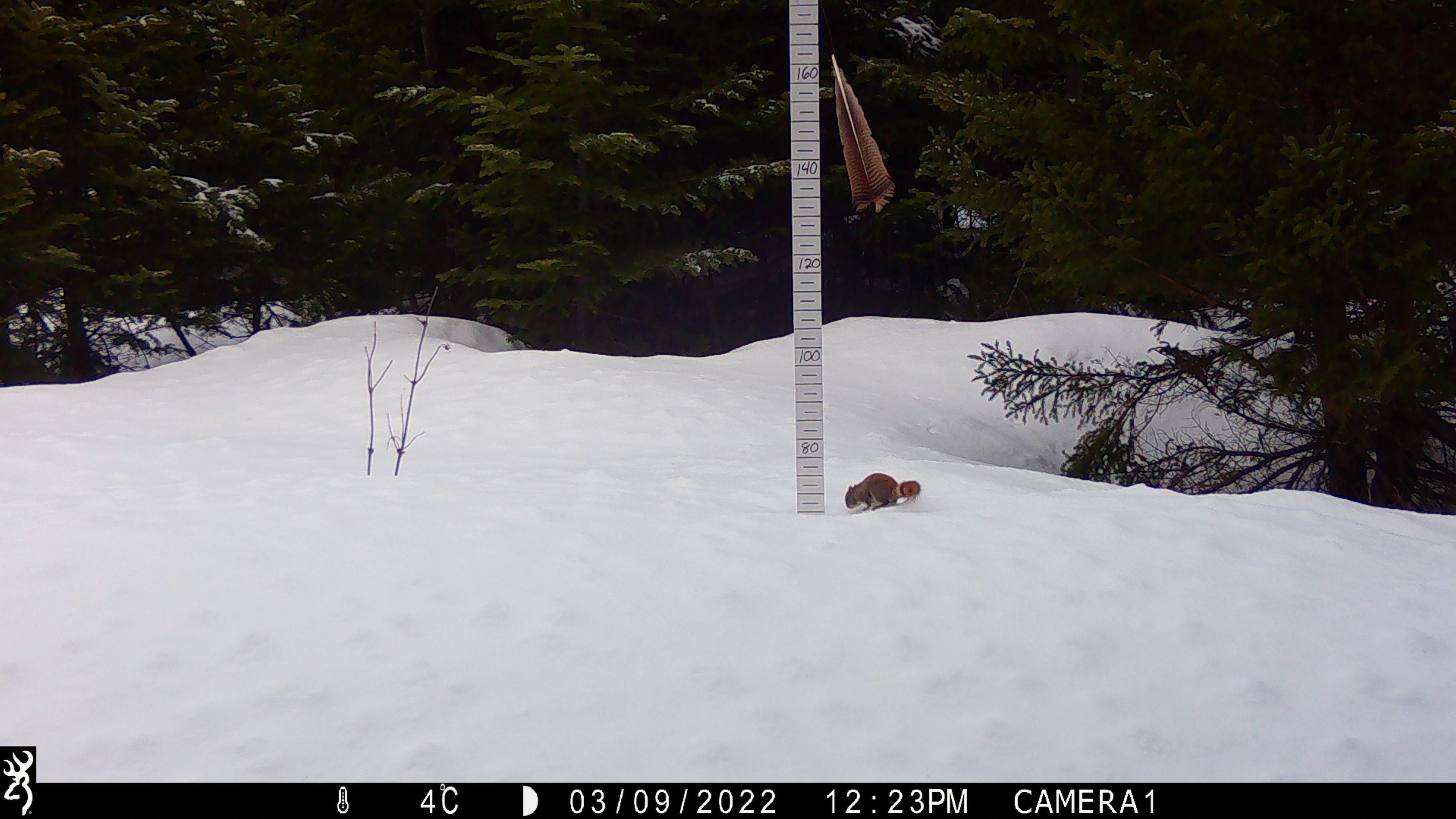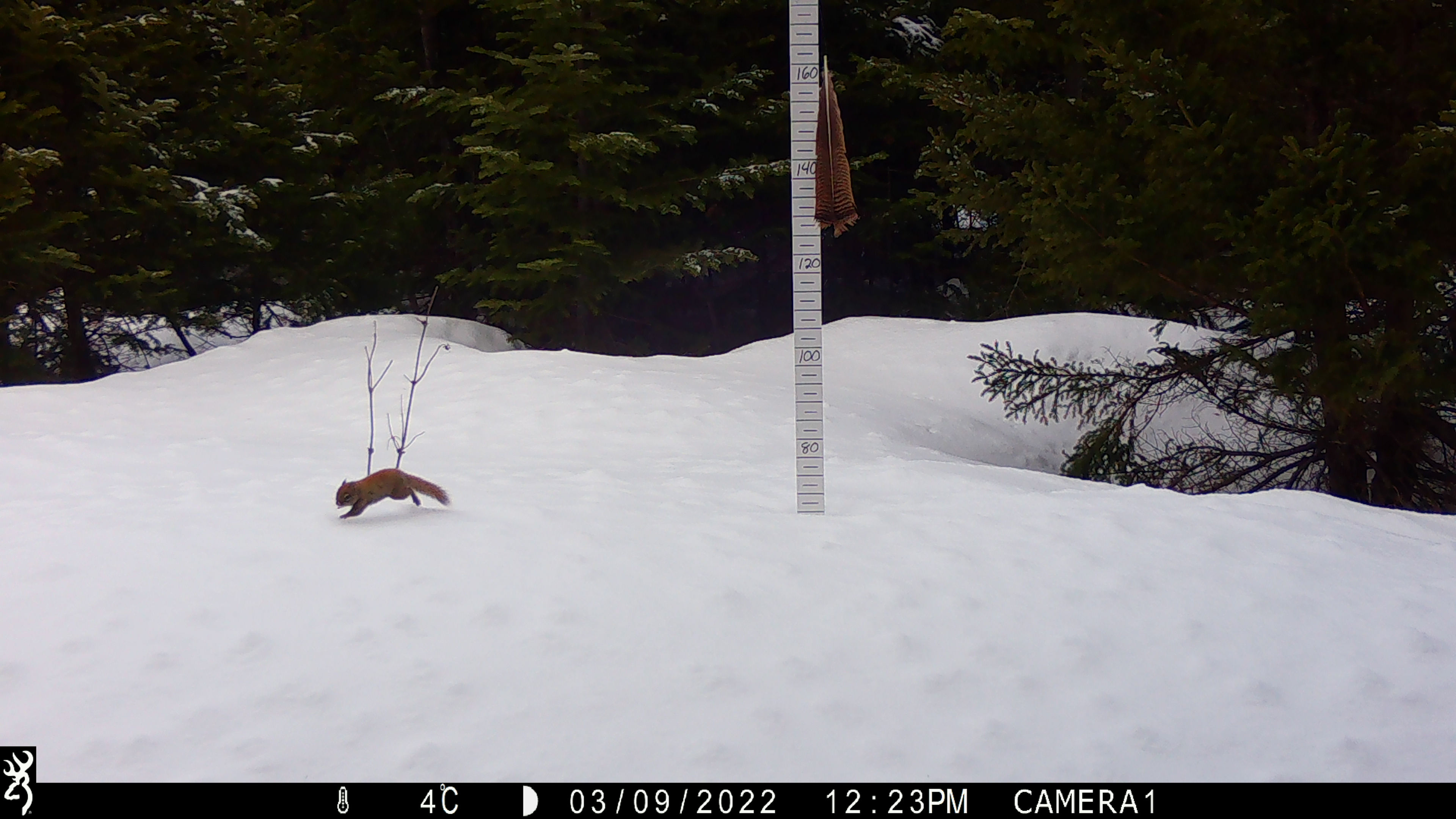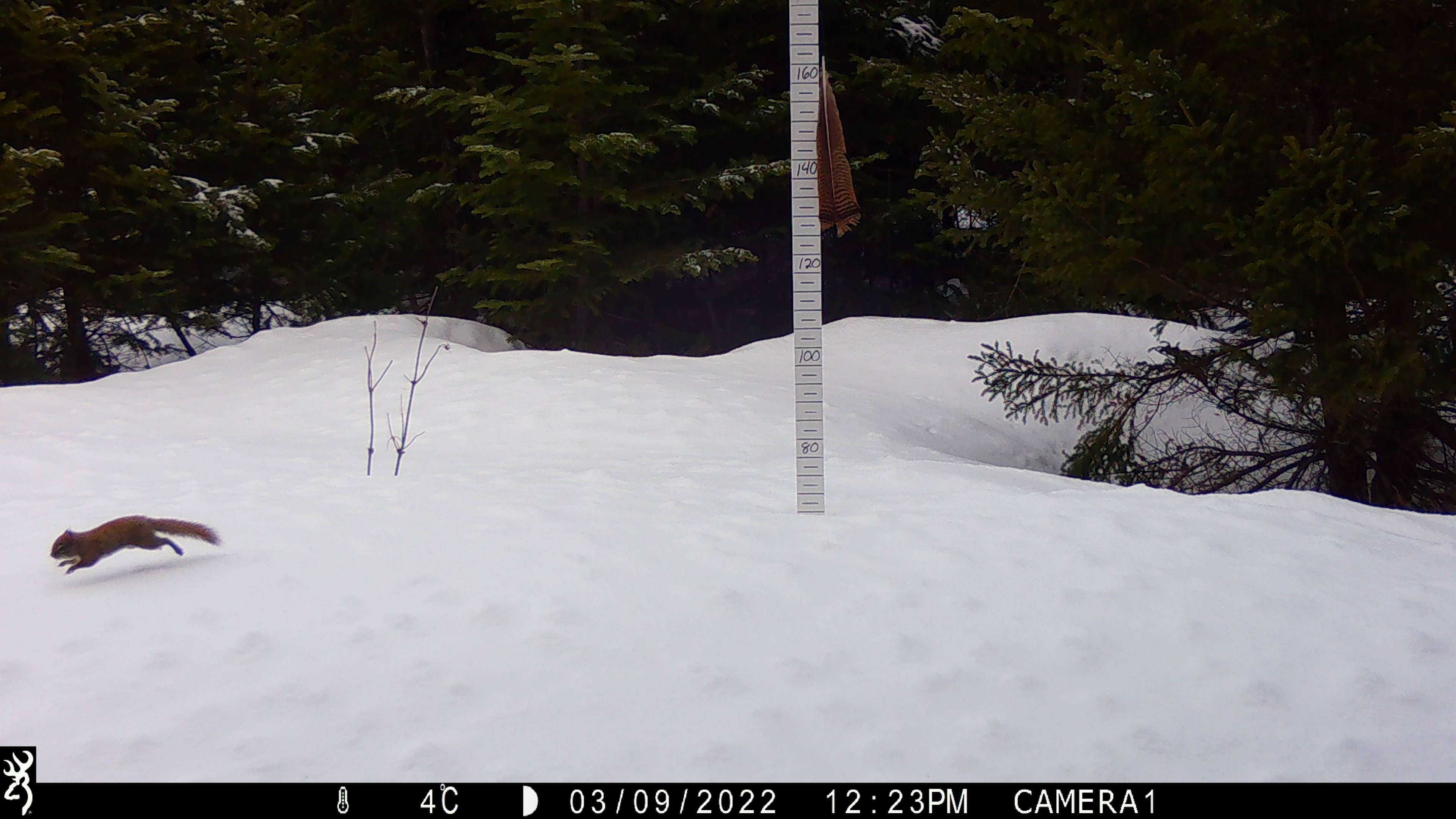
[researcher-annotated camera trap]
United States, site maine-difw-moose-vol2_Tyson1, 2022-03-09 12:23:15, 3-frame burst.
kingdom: Animalia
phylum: Chordata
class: Mammalia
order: Rodentia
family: Sciuridae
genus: Tamiasciurus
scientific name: Tamiasciurus hudsonicus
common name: red squirrel